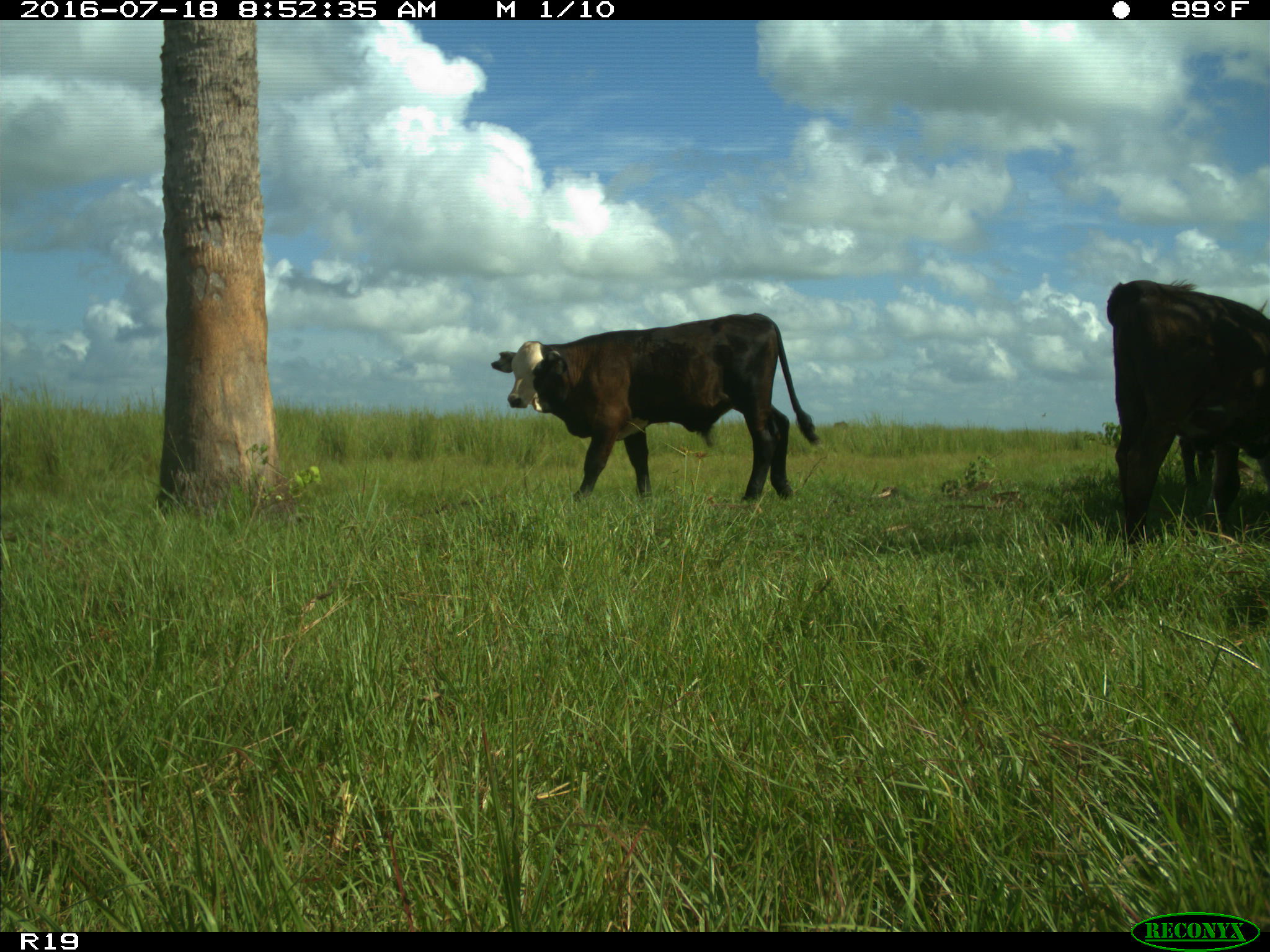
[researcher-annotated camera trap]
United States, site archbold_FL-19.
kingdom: Animalia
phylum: Chordata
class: Mammalia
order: Artiodactyla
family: Bovidae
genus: Bos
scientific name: Bos taurus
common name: domestic cow